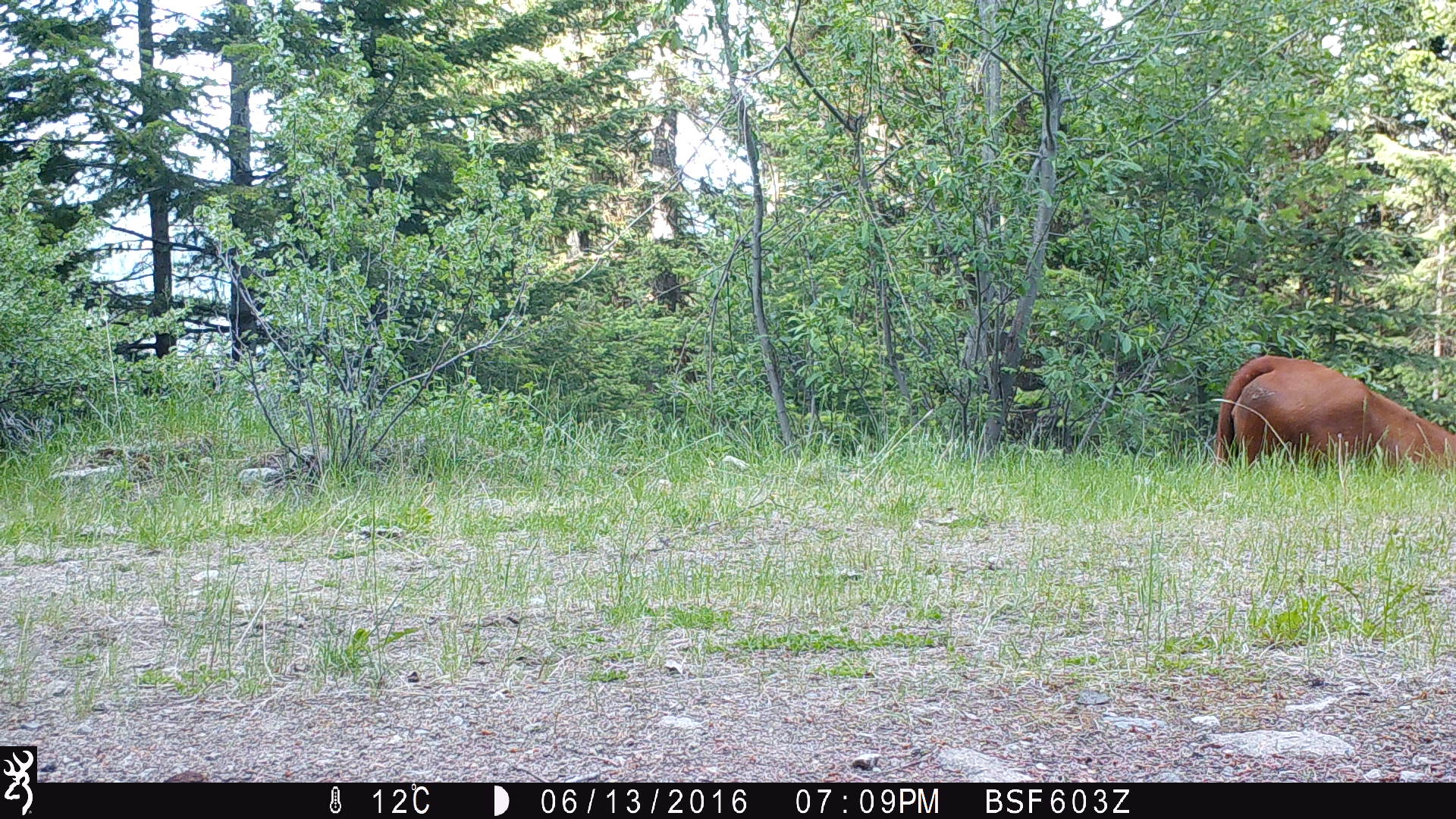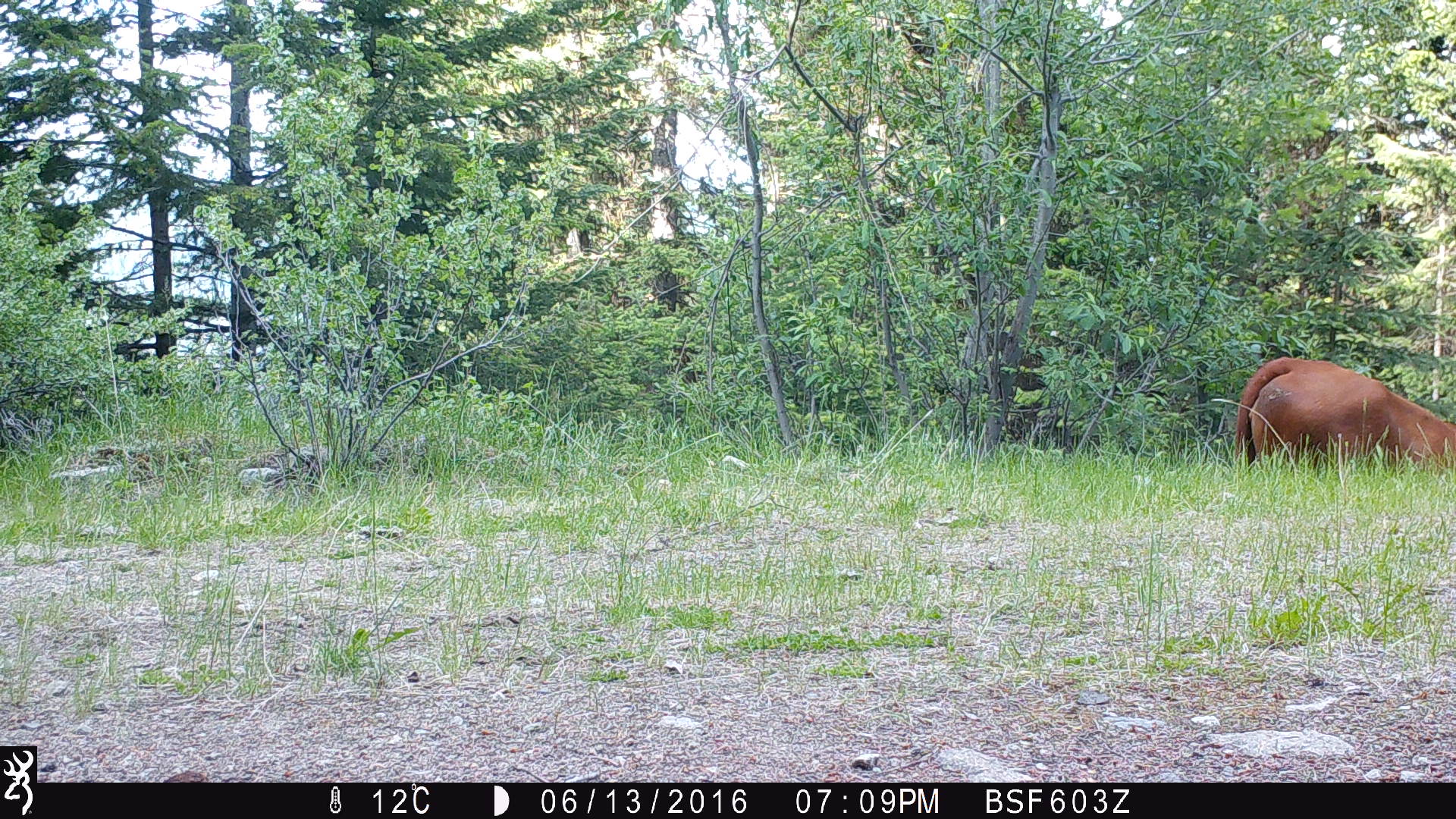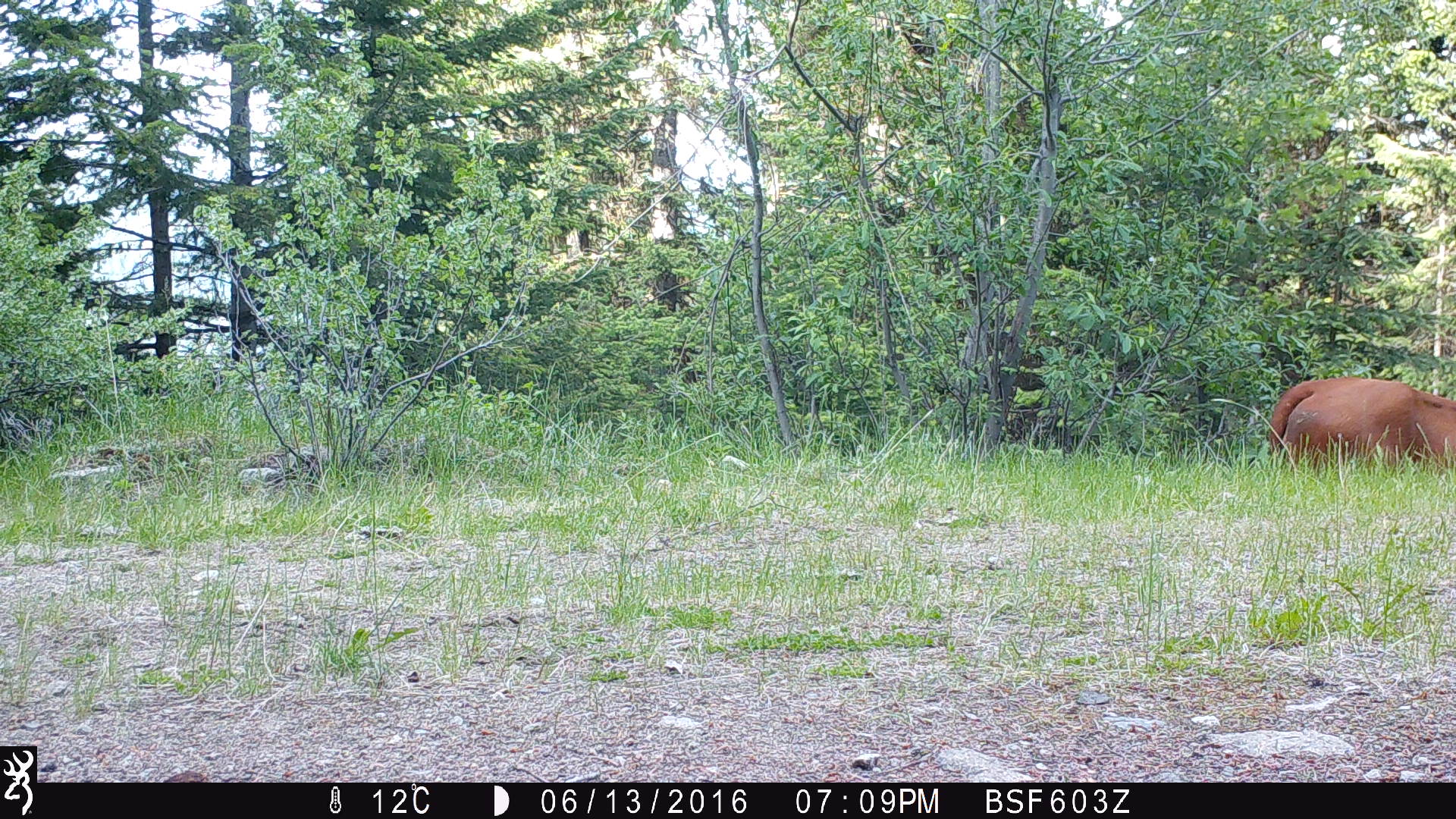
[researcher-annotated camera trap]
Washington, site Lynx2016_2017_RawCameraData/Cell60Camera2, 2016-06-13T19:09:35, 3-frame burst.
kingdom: Animalia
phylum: Chordata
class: Mammalia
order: Artiodactyla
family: Bovidae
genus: Bos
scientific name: Bos taurus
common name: domestic cattle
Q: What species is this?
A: Domestic cattle (Bos taurus).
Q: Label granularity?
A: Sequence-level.